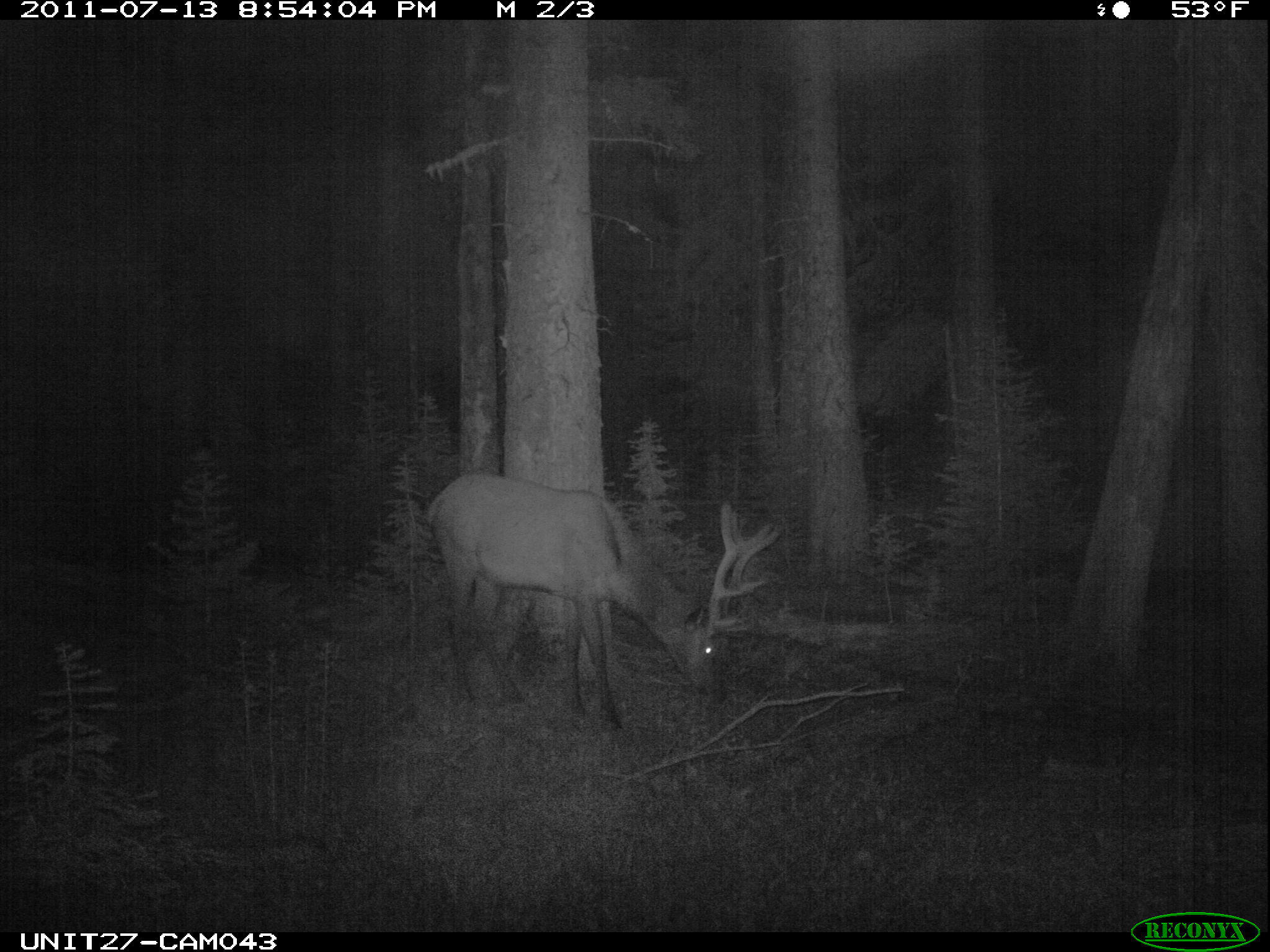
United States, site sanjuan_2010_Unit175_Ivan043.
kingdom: Animalia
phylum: Chordata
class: Mammalia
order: Artiodactyla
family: Cervidae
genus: Cervus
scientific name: Cervus elaphus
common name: red deer